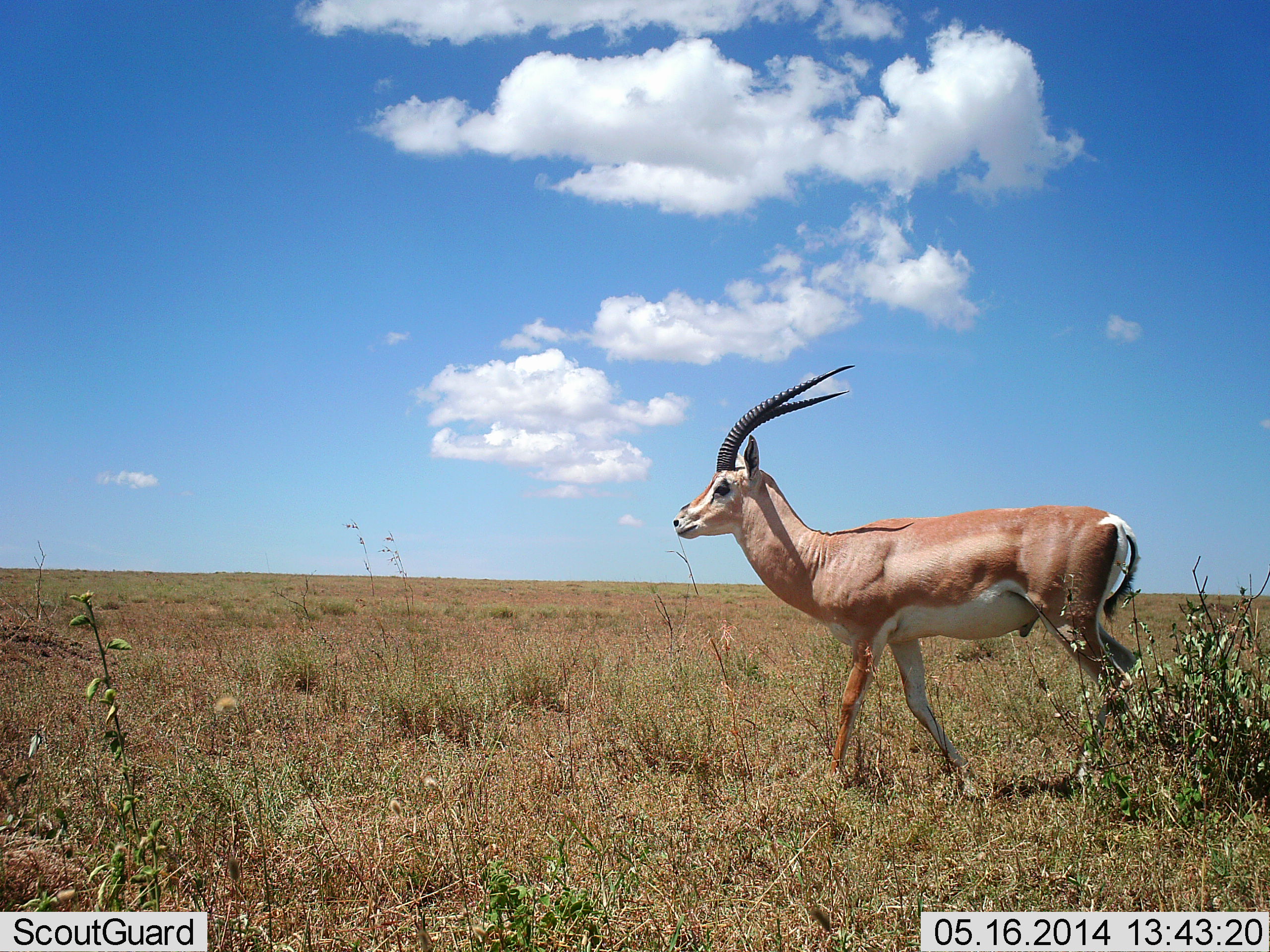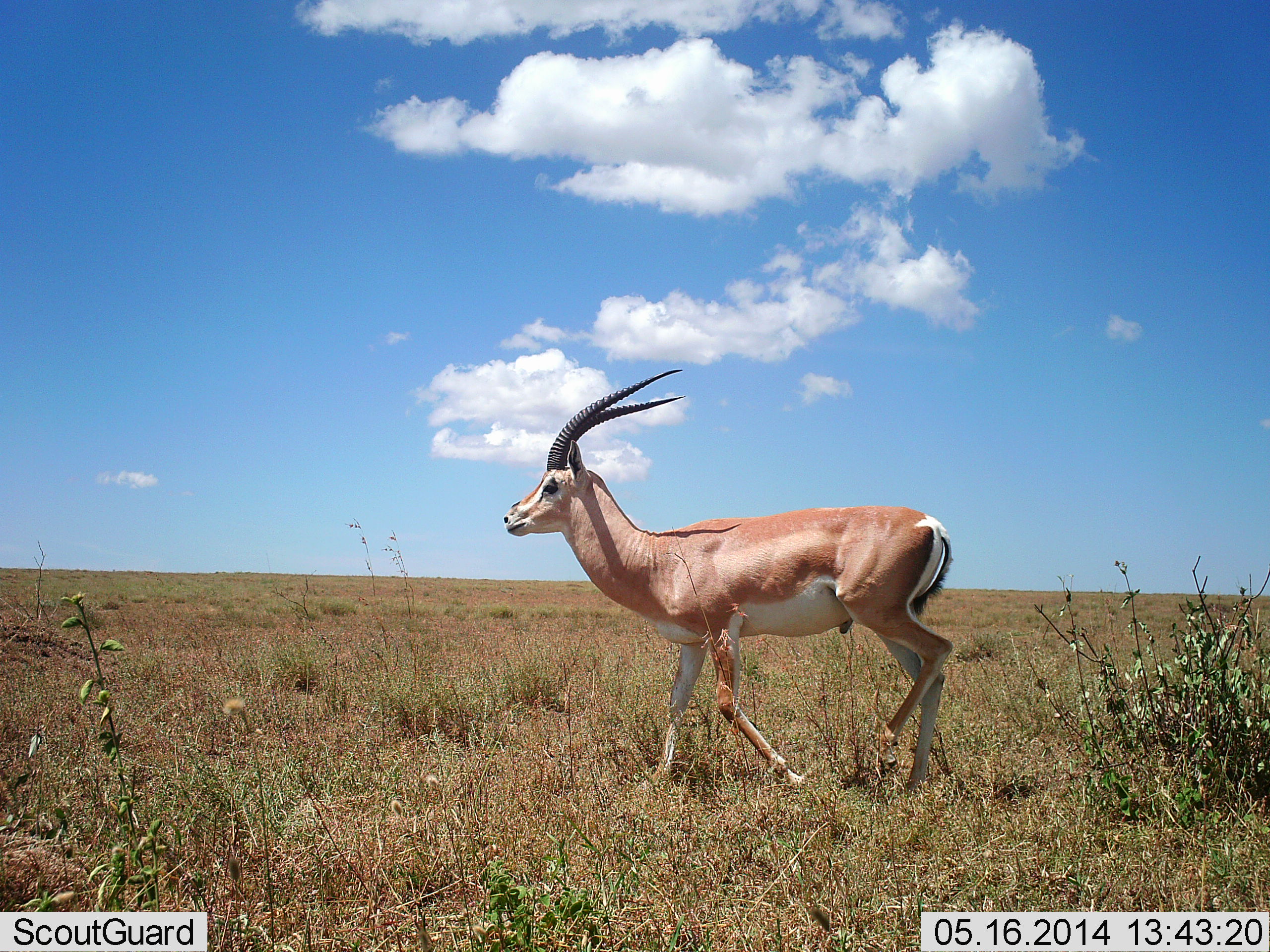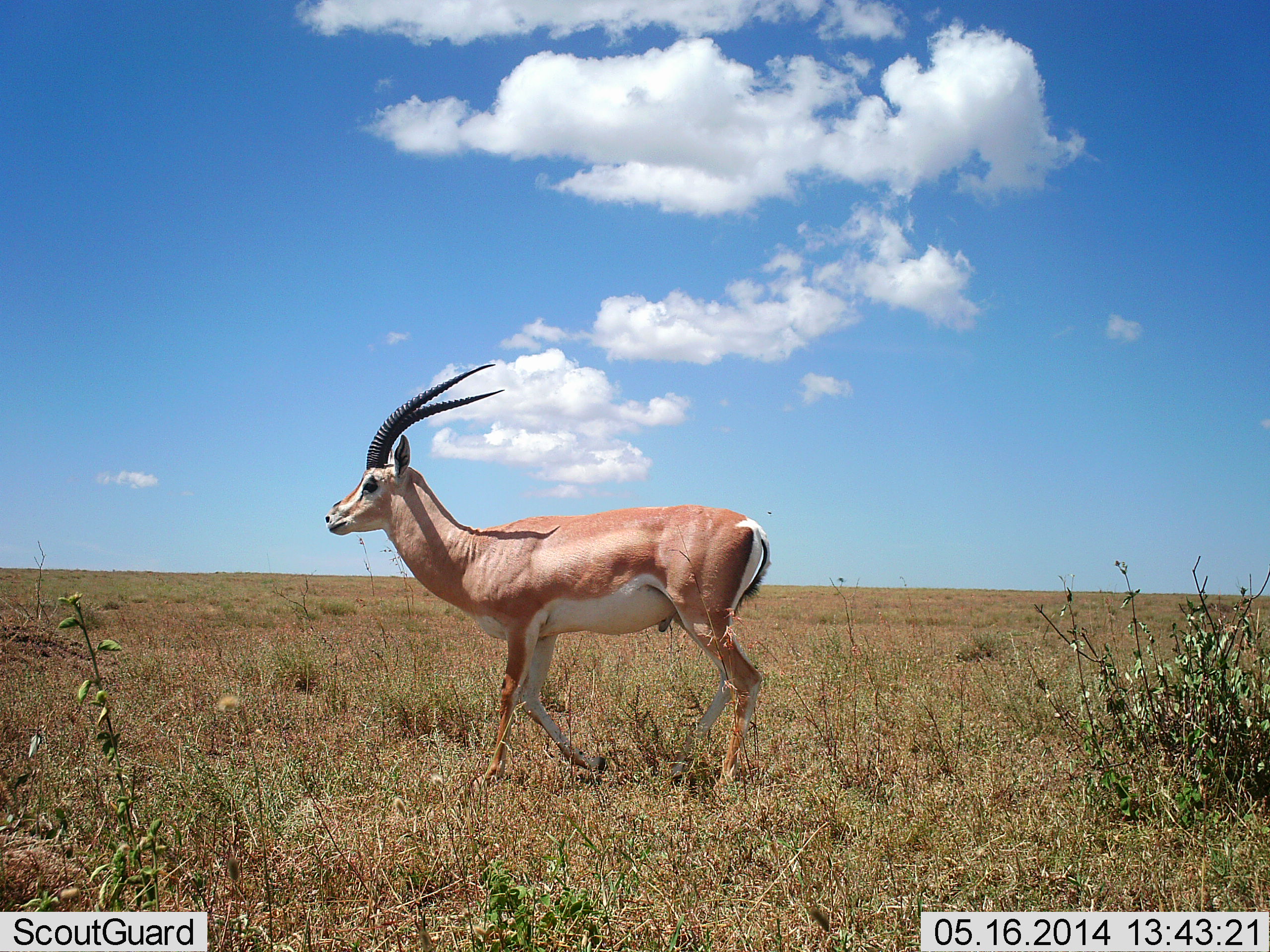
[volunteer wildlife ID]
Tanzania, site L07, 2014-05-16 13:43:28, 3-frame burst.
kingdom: Animalia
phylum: Chordata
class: Mammalia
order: Artiodactyla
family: Bovidae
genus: Nanger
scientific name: Nanger granti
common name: grant's gazelle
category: gazellegrants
Gazellegrants (grant's gazelle) (Nanger granti), count 1. Behavior (volunteer vote fractions): standing 20%, resting 0%, moving 80%, interacting 0%. Young present (vote fraction): 0%. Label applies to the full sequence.